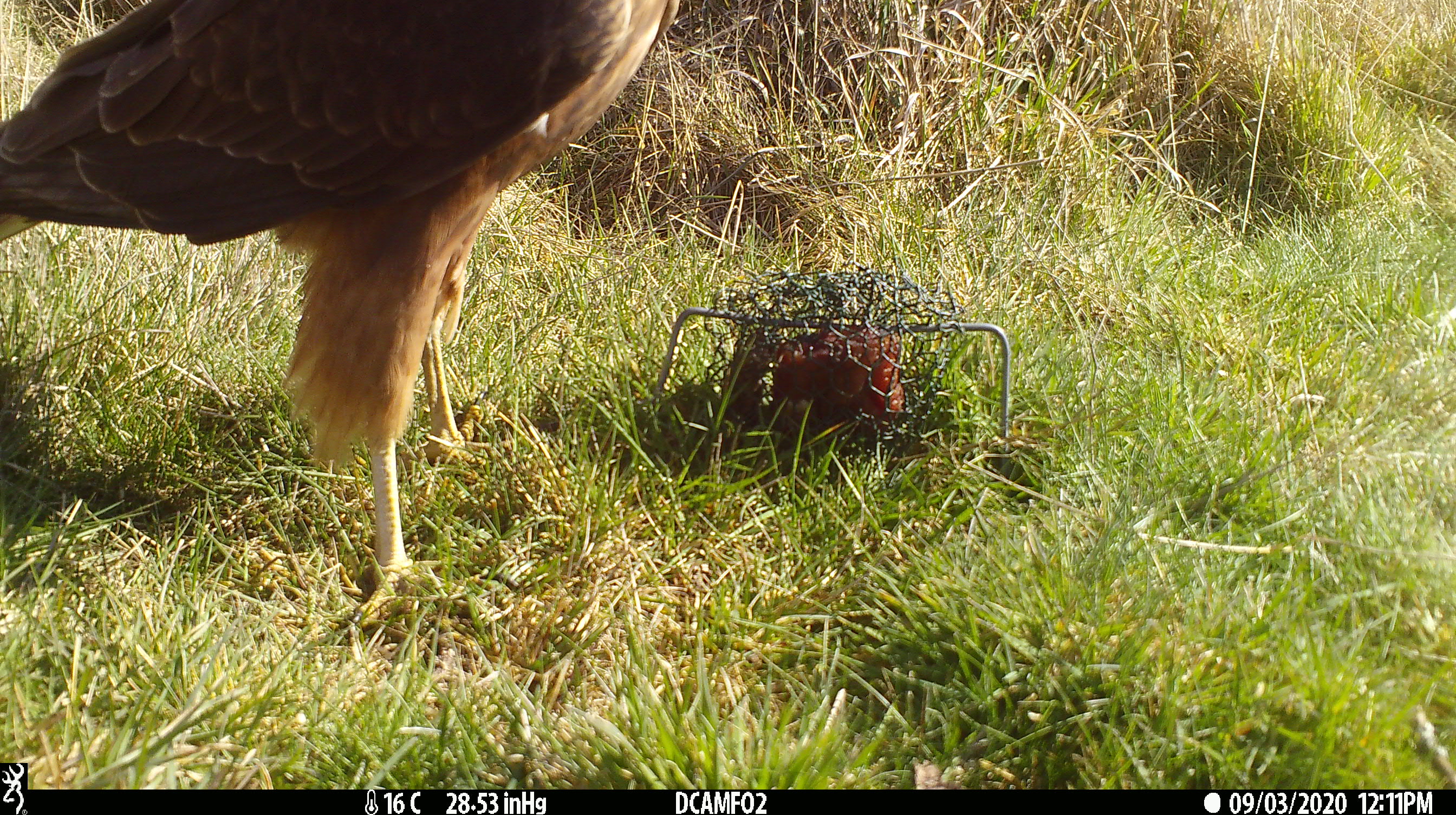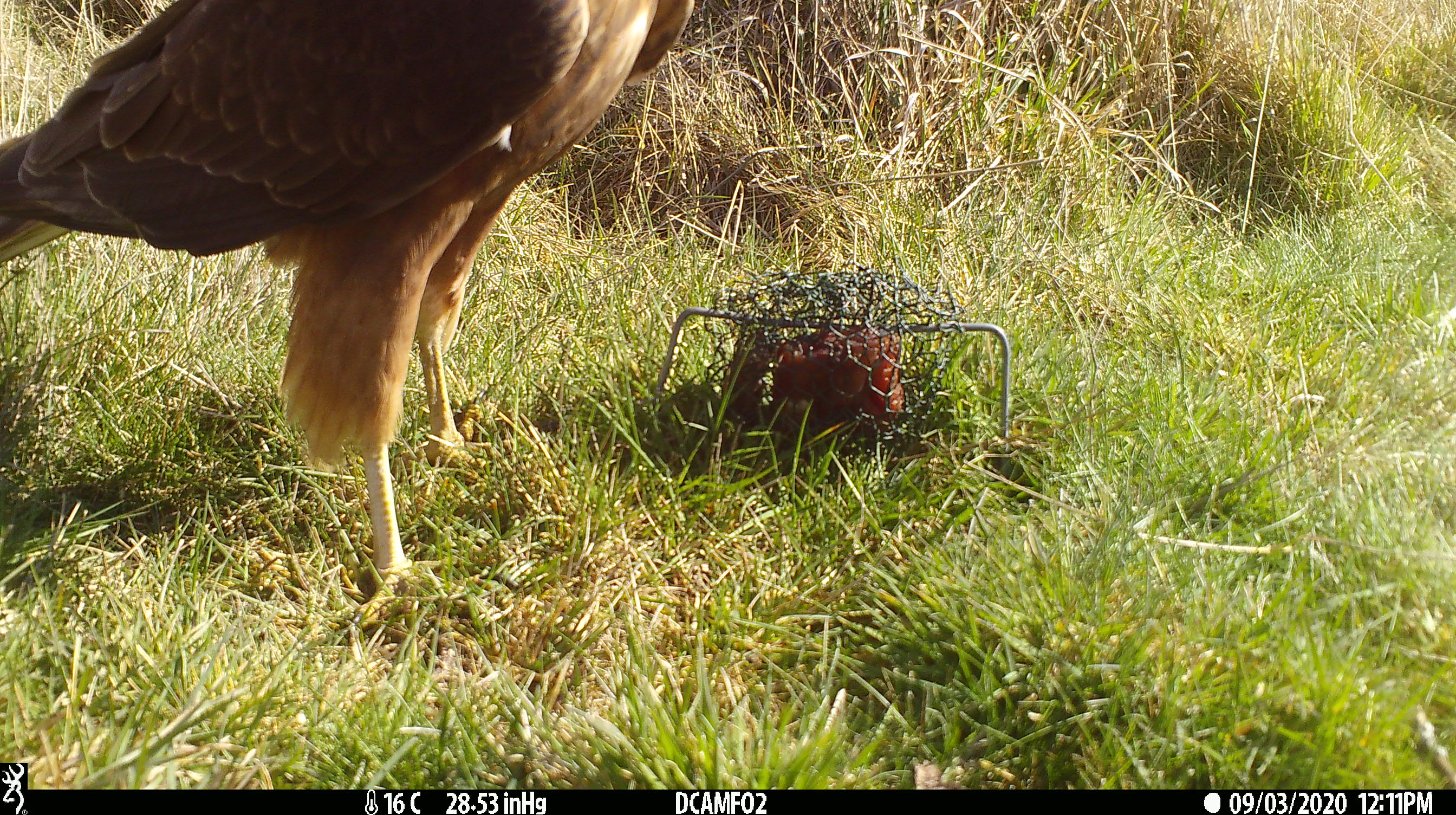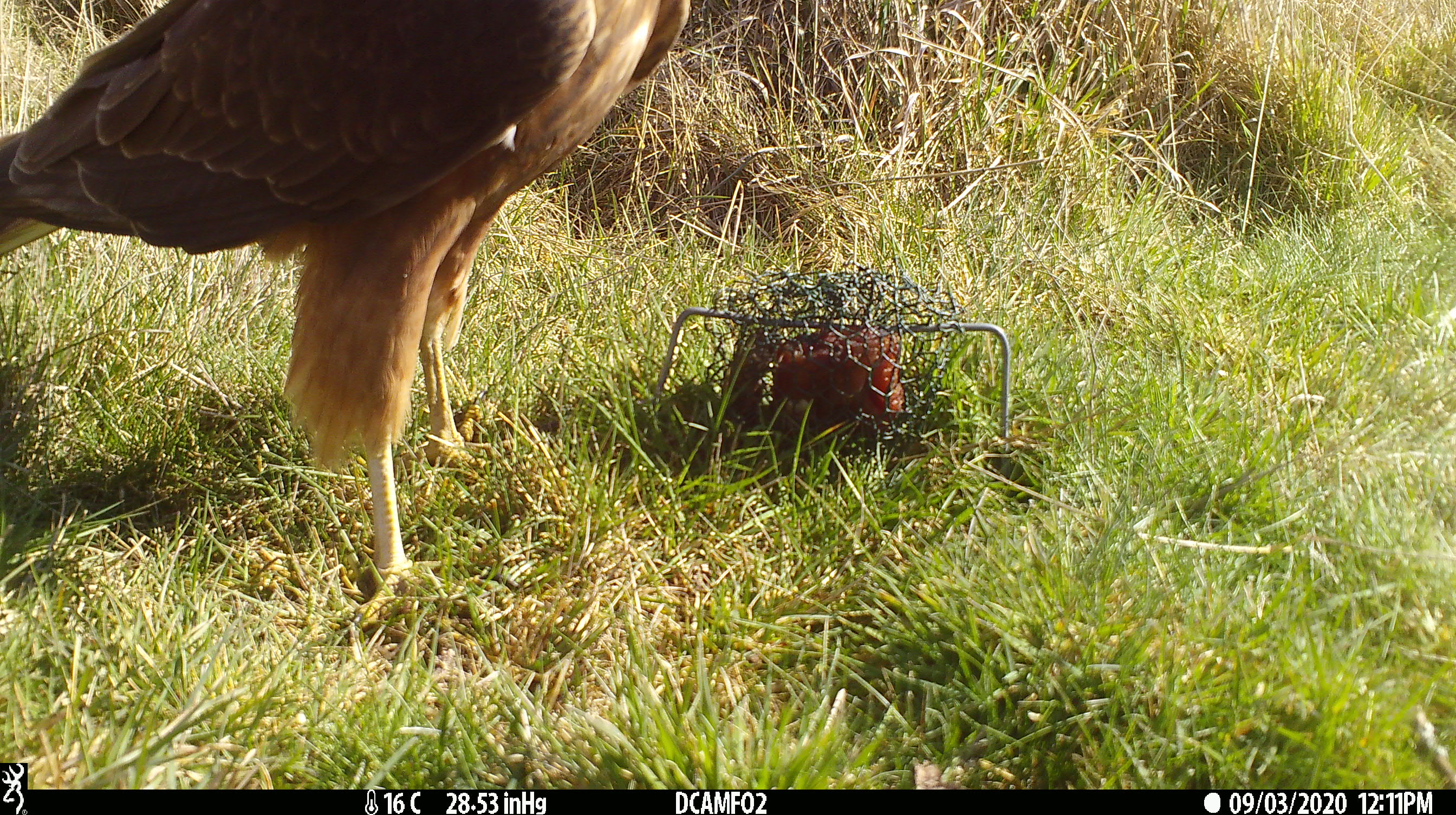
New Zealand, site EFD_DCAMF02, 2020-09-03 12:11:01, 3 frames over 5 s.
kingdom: Animalia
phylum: Chordata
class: Aves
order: Accipitriformes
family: Accipitridae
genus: Circus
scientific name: Circus approximans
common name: swamp harrier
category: harrier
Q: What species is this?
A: Harrier (swamp harrier) (Circus approximans).